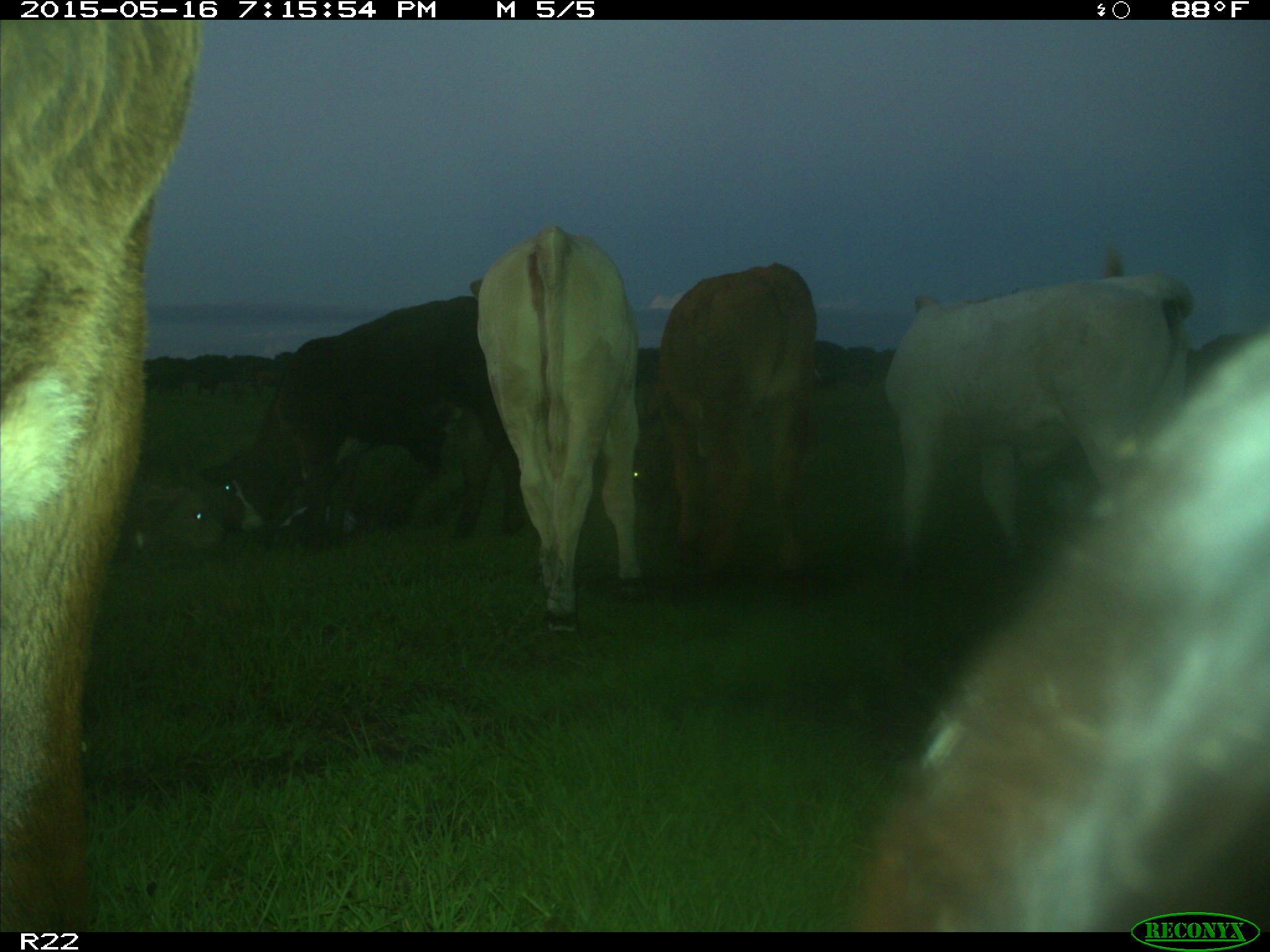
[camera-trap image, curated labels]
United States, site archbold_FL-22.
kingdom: Animalia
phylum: Chordata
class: Mammalia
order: Artiodactyla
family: Bovidae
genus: Bos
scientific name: Bos taurus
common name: domestic cow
Bos taurus (domestic cow).